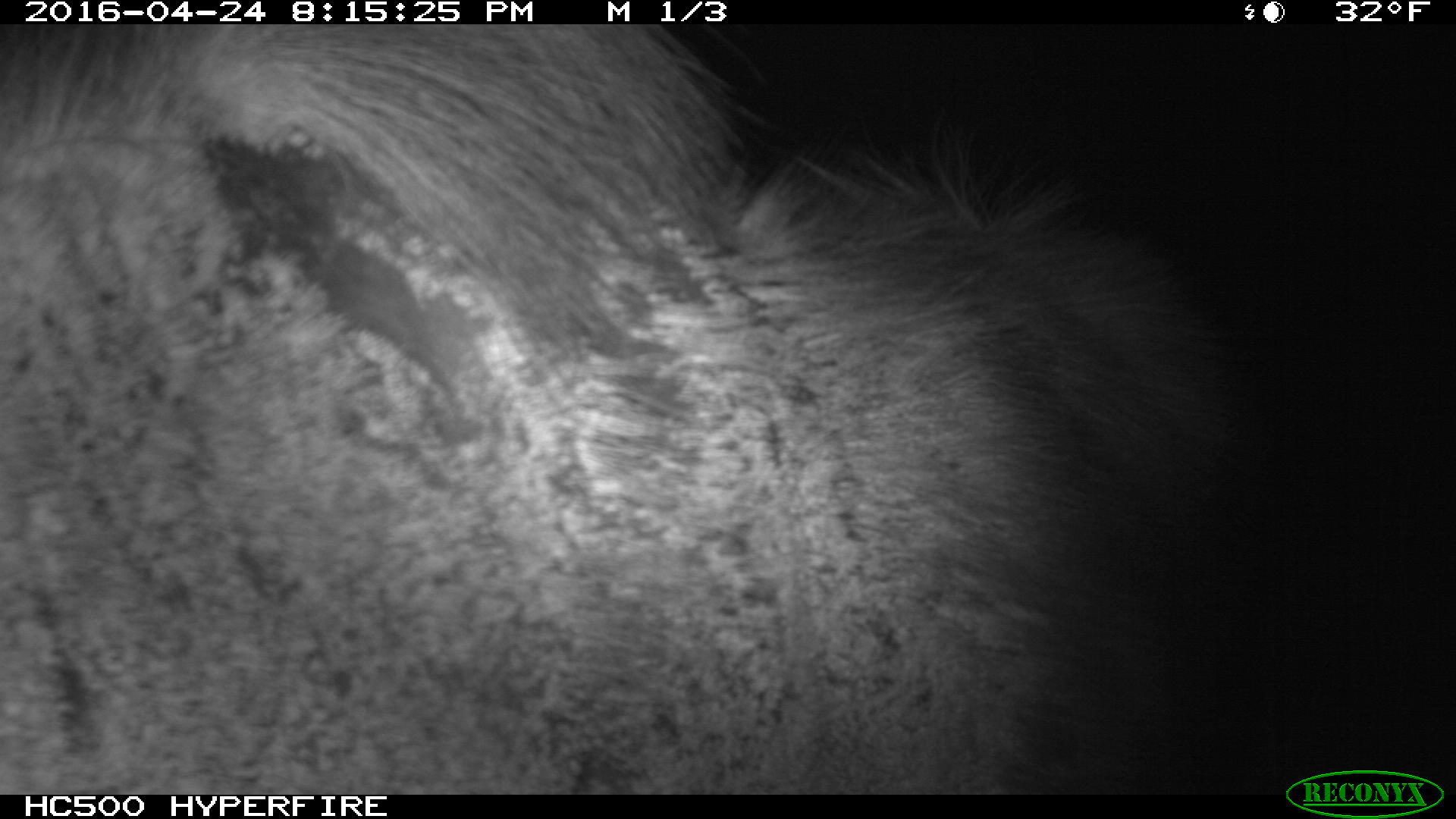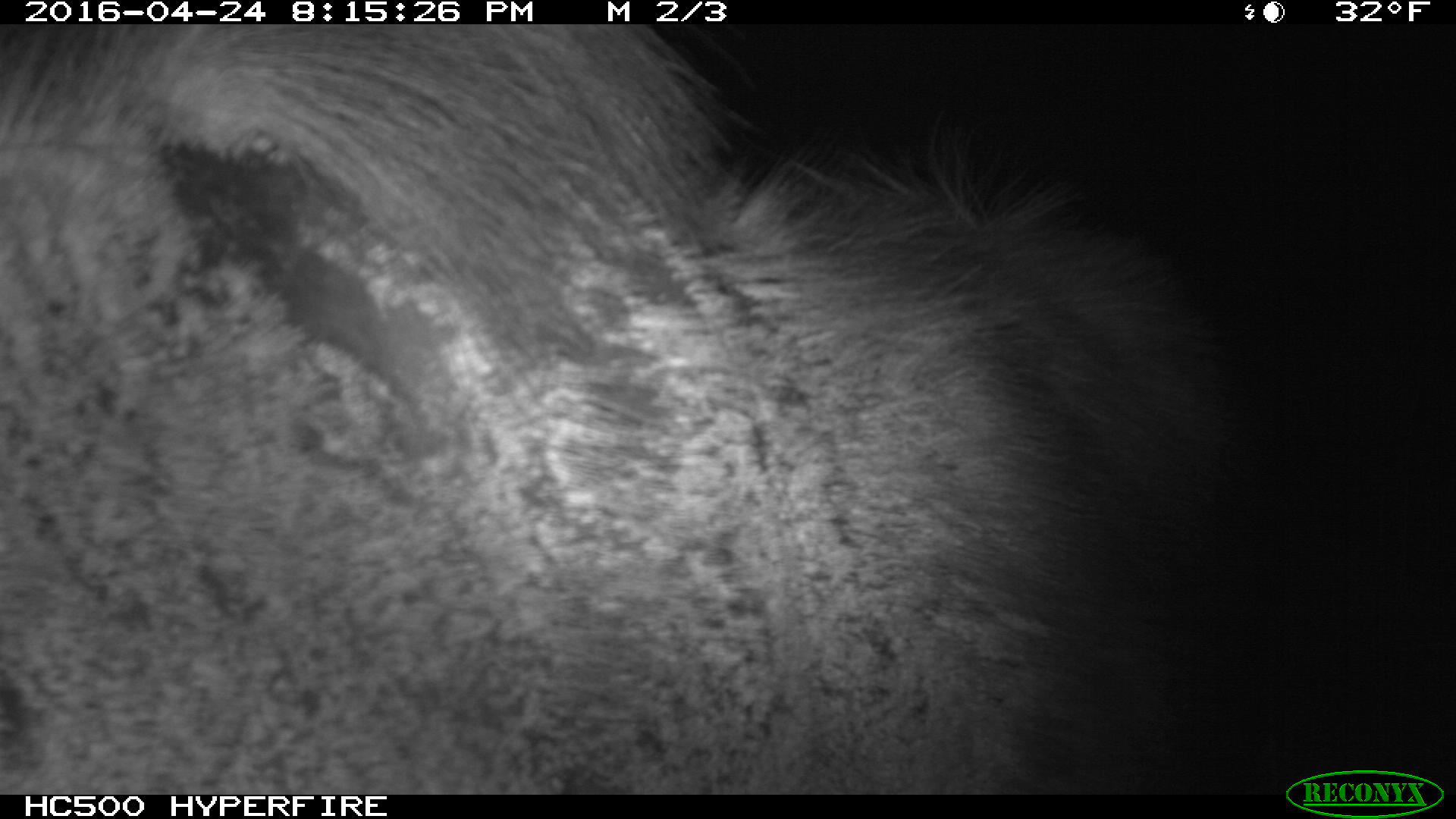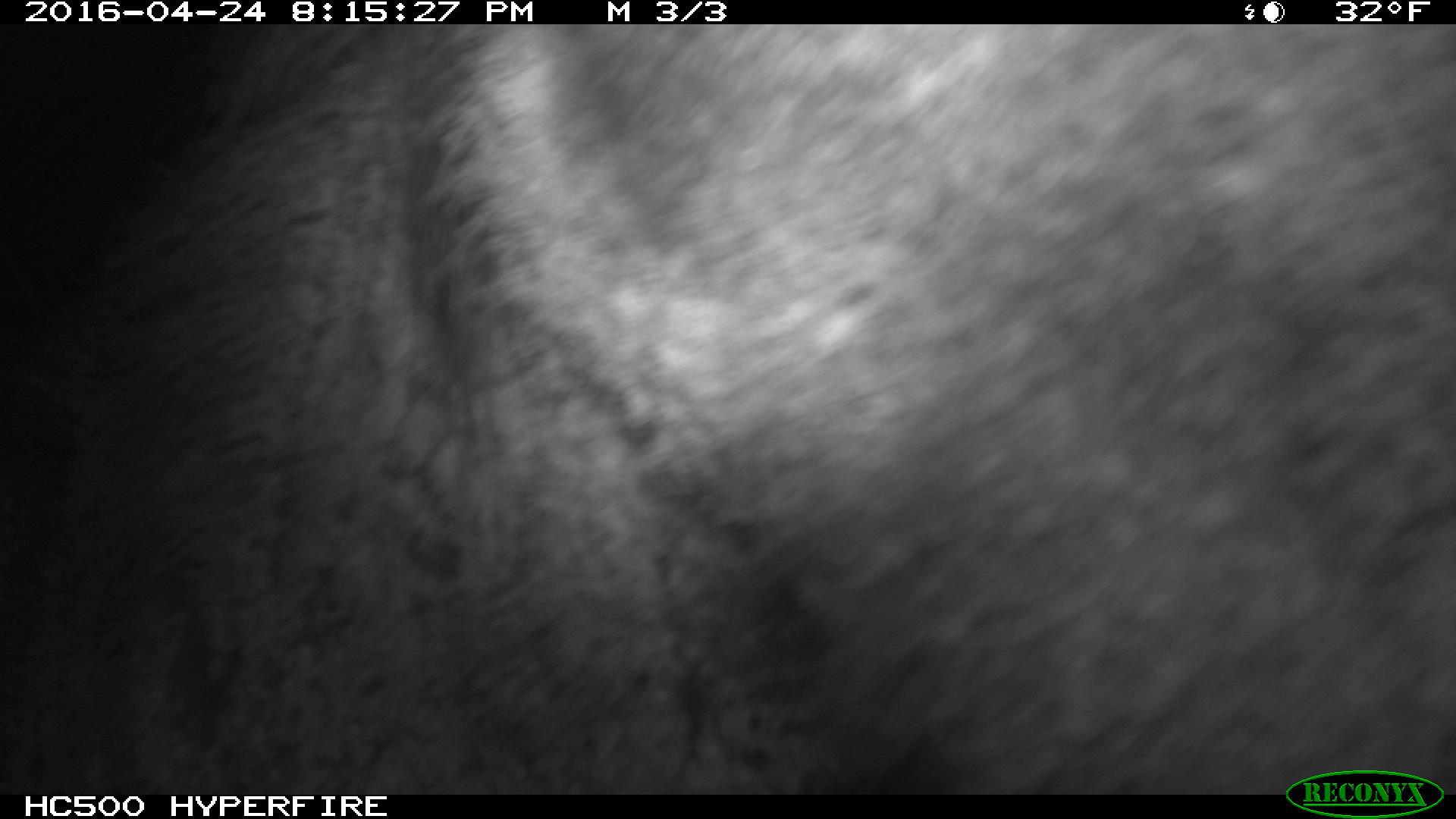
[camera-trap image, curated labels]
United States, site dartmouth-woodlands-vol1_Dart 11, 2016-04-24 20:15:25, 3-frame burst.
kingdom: Animalia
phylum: Chordata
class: Mammalia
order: Artiodactyla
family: Cervidae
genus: Alces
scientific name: Alces alces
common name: moose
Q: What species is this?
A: Moose (Alces alces).